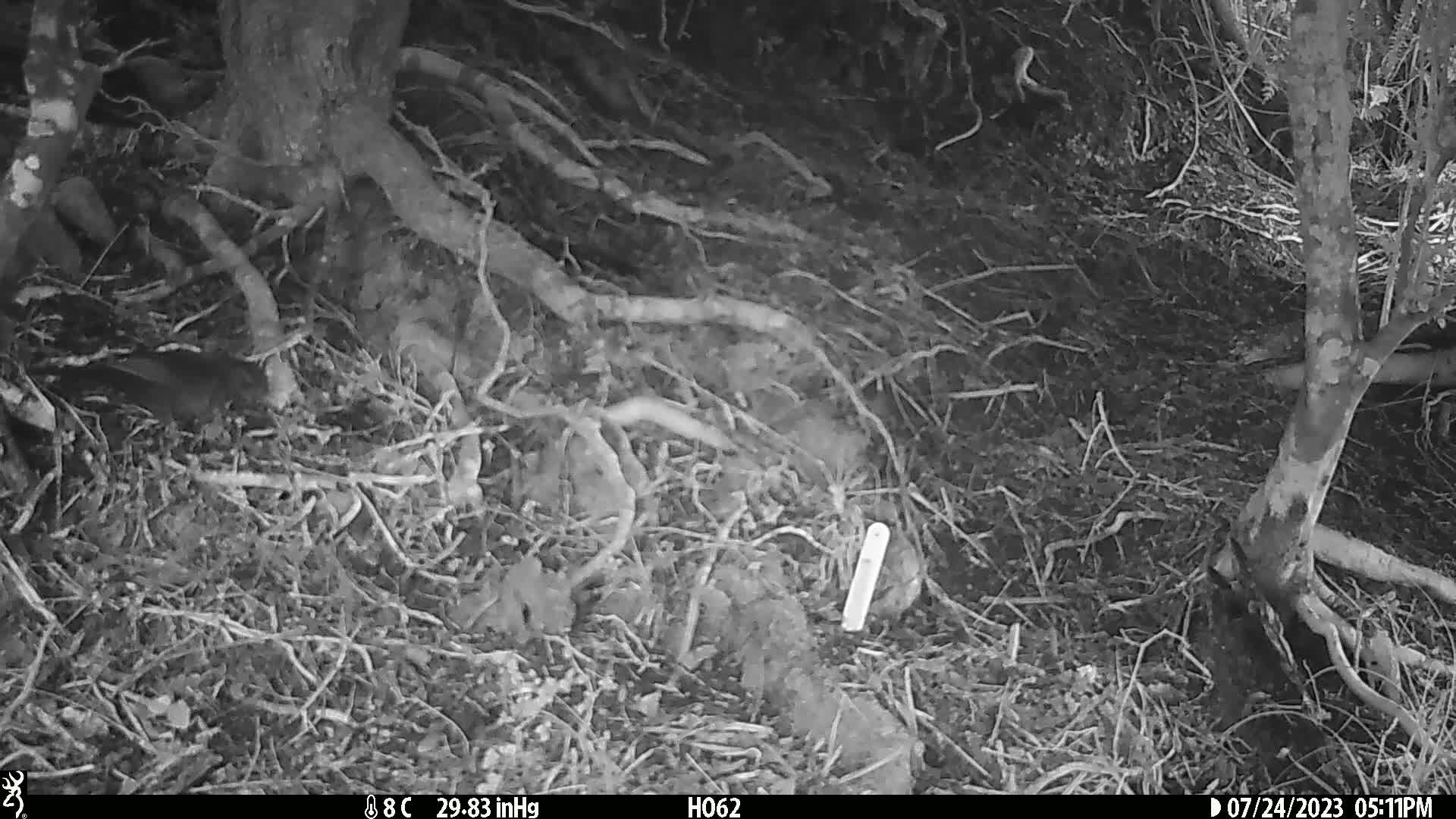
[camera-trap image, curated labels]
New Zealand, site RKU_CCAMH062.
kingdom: Animalia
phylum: Chordata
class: Aves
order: Passeriformes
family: Turdidae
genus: Turdus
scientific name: Turdus merula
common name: eurasian blackbird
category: blackbird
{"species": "blackbird (eurasian blackbird) (Turdus merula)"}